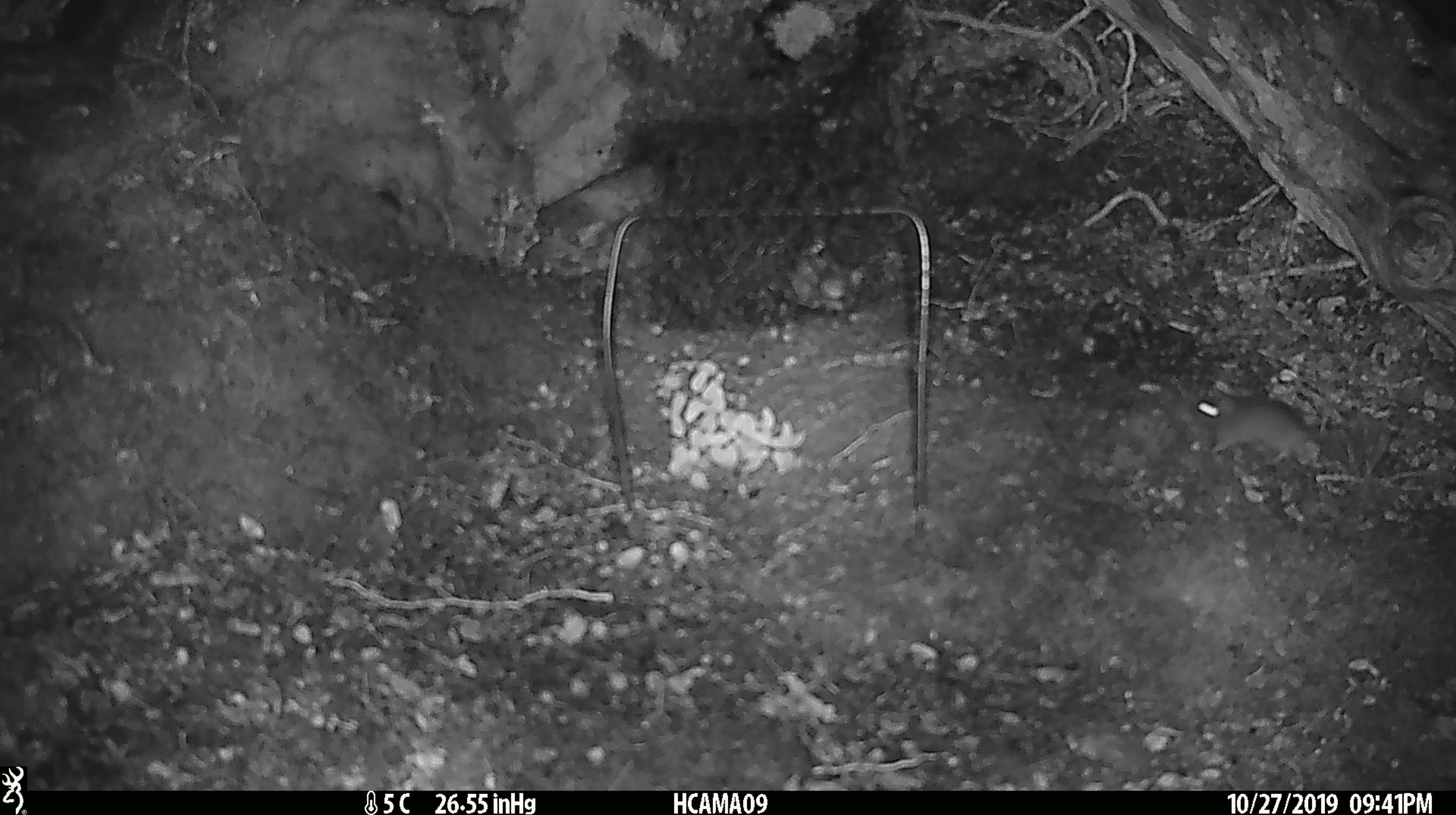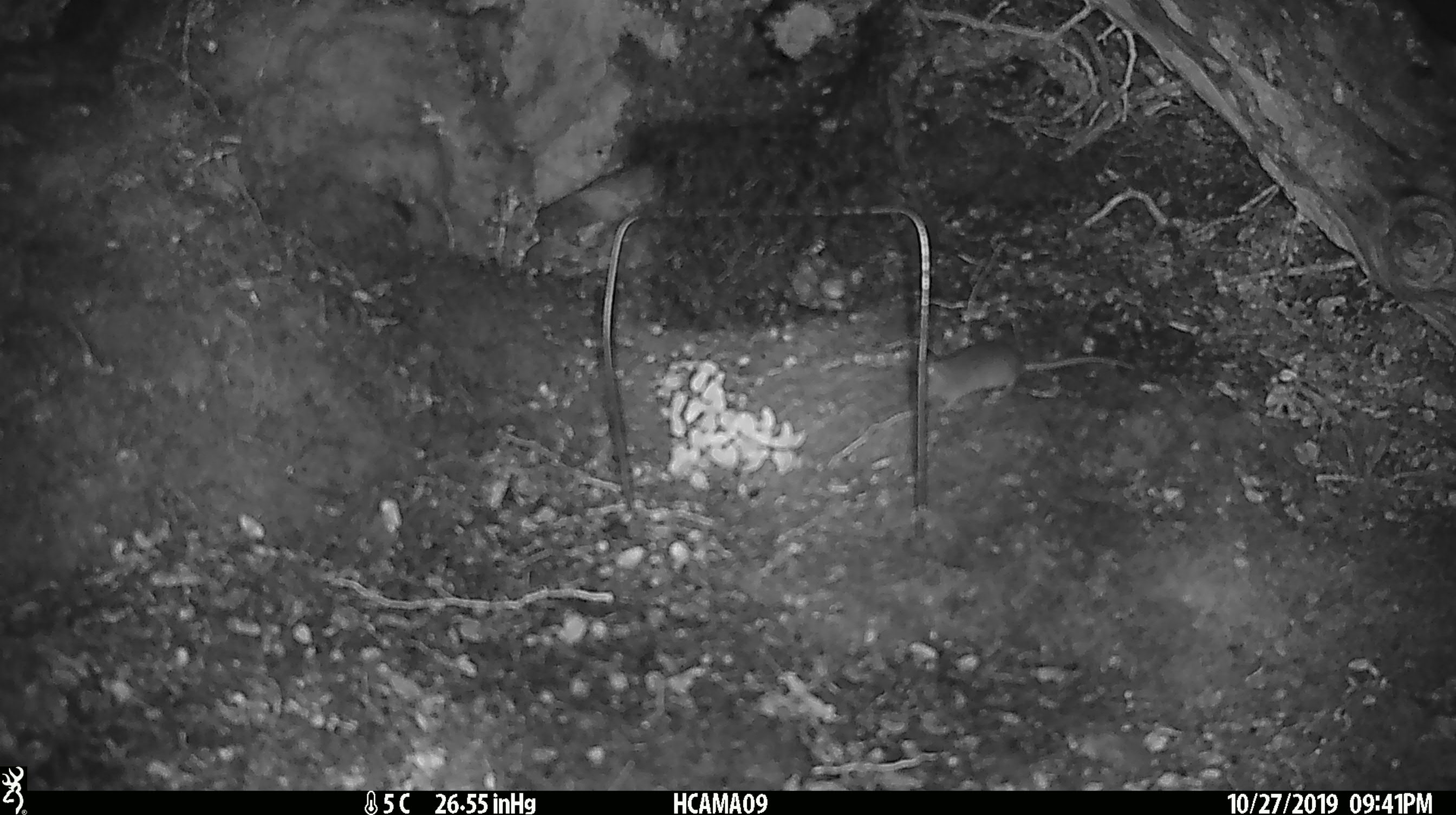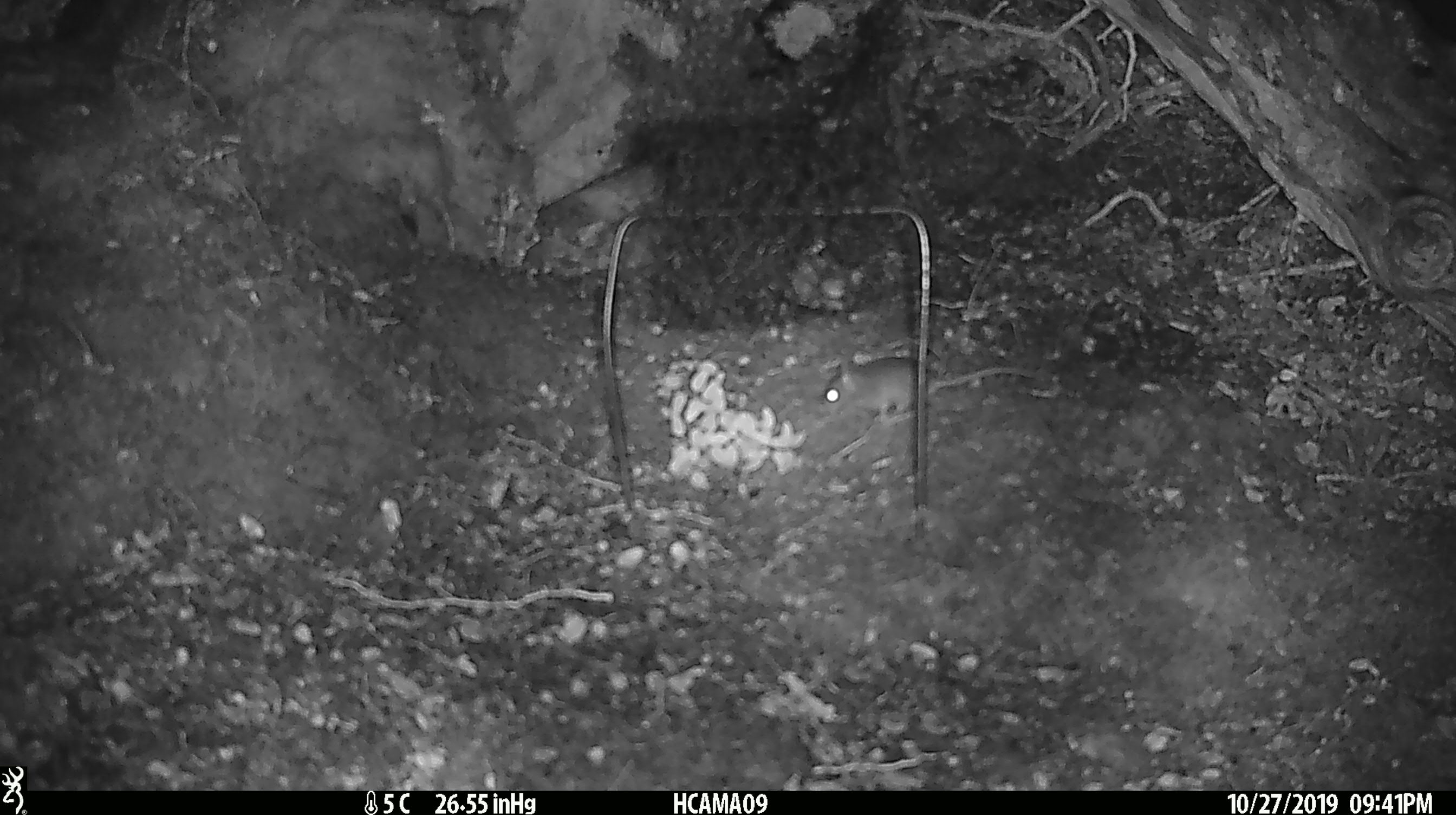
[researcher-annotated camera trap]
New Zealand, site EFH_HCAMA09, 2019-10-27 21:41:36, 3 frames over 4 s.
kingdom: Animalia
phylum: Chordata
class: Mammalia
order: Rodentia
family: Muridae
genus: Mus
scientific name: Mus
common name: mouse